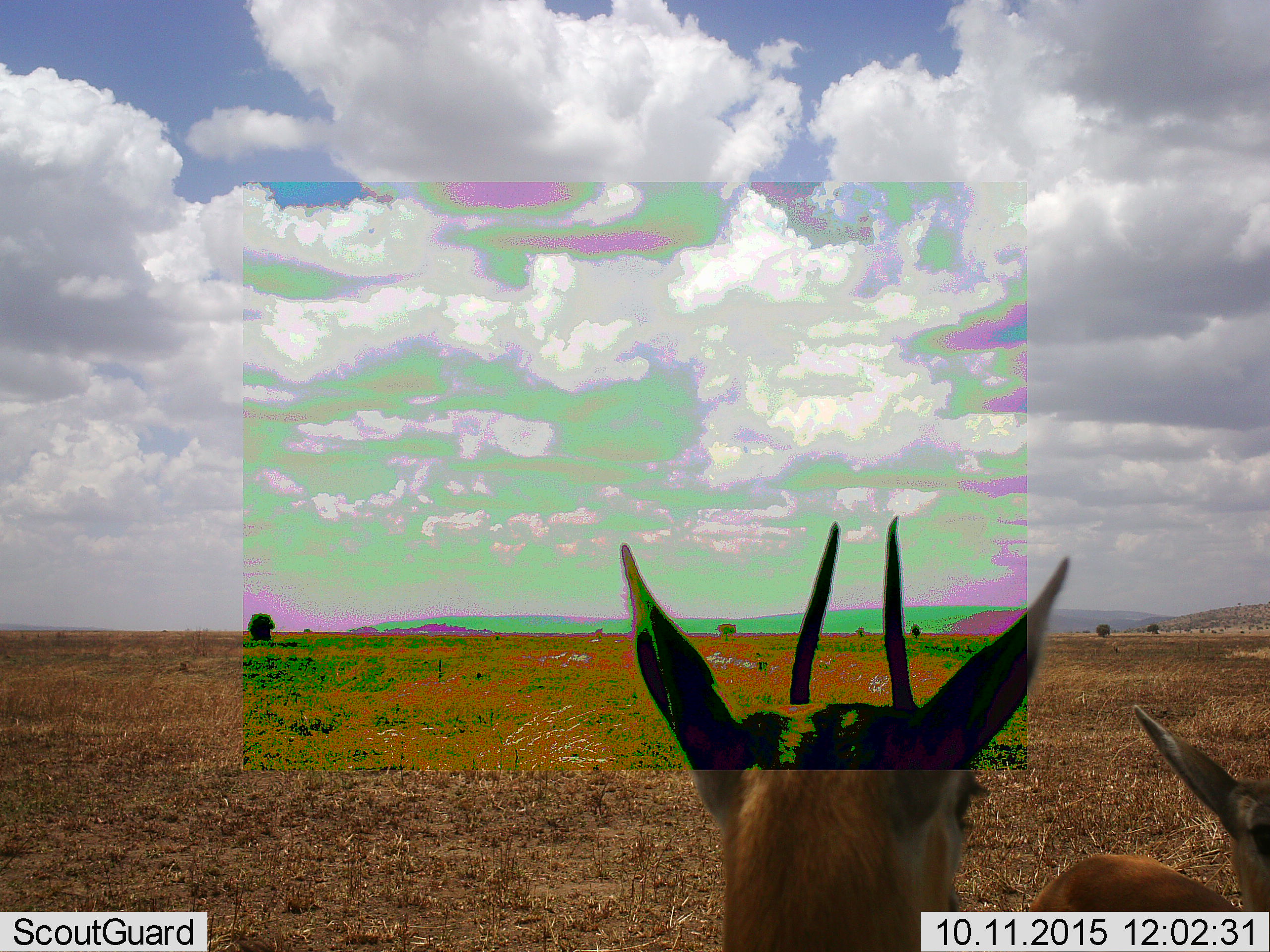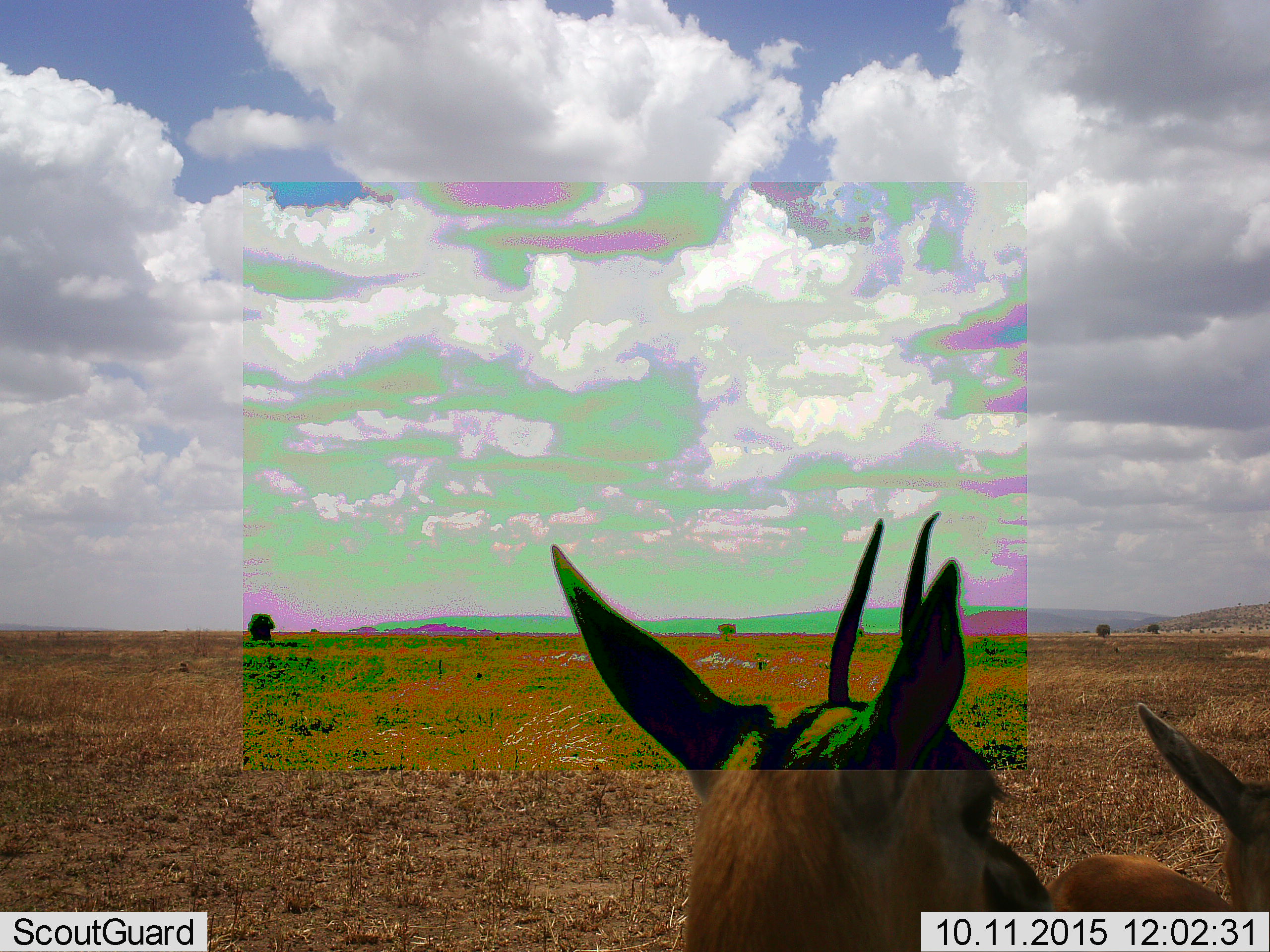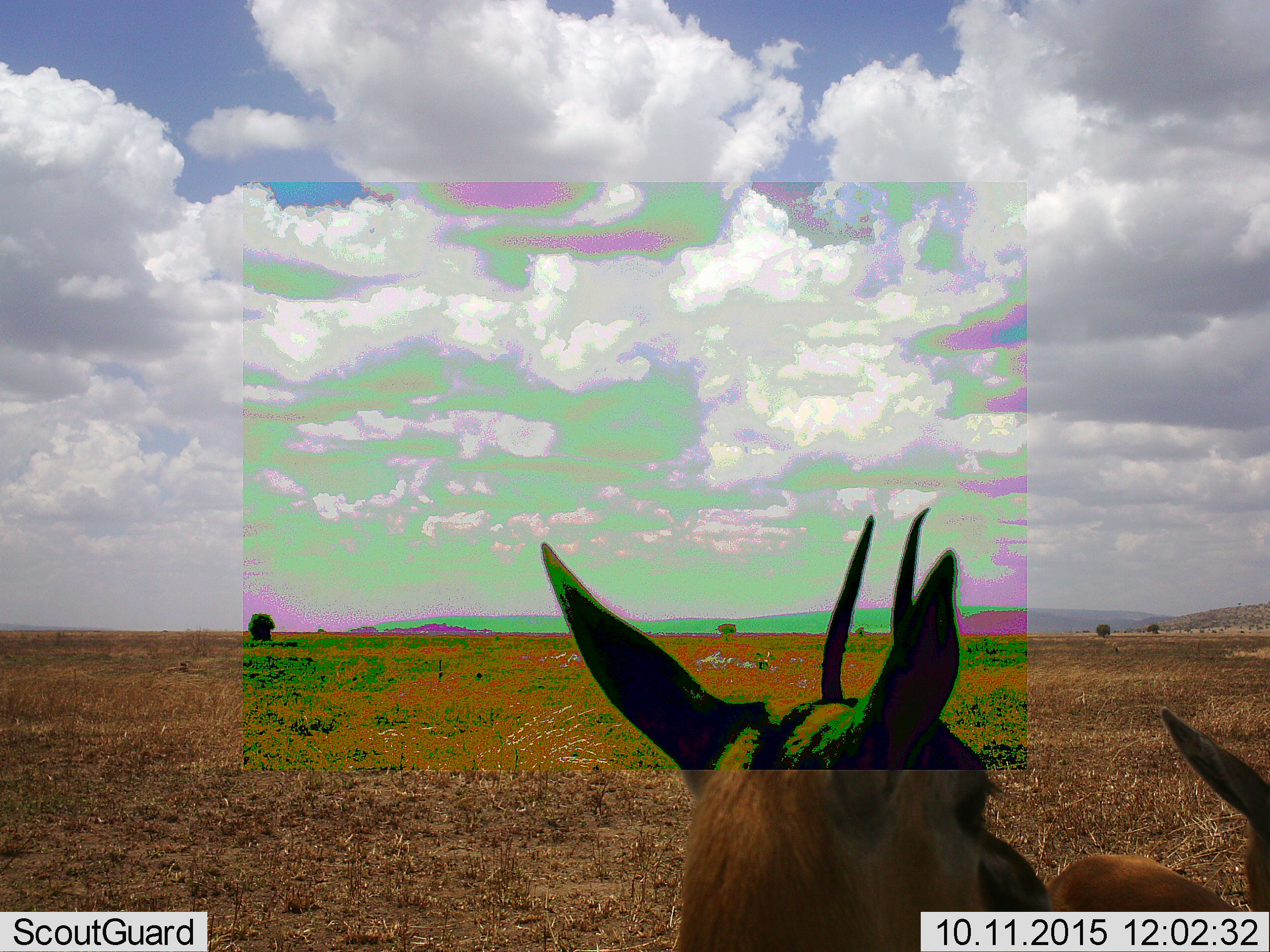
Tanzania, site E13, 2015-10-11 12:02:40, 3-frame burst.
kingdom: Animalia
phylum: Chordata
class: Mammalia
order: Artiodactyla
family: Bovidae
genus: Eudorcas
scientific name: Eudorcas thomsonii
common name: thomson's gazelle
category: gazellethomsons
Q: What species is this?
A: Gazellethomsons (thomson's gazelle) (Eudorcas thomsonii).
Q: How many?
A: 2.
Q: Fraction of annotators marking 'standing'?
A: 92%.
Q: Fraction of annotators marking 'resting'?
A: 0%.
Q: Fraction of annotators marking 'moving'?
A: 0%.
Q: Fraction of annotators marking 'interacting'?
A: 8%.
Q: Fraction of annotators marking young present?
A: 25%.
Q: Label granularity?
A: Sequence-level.